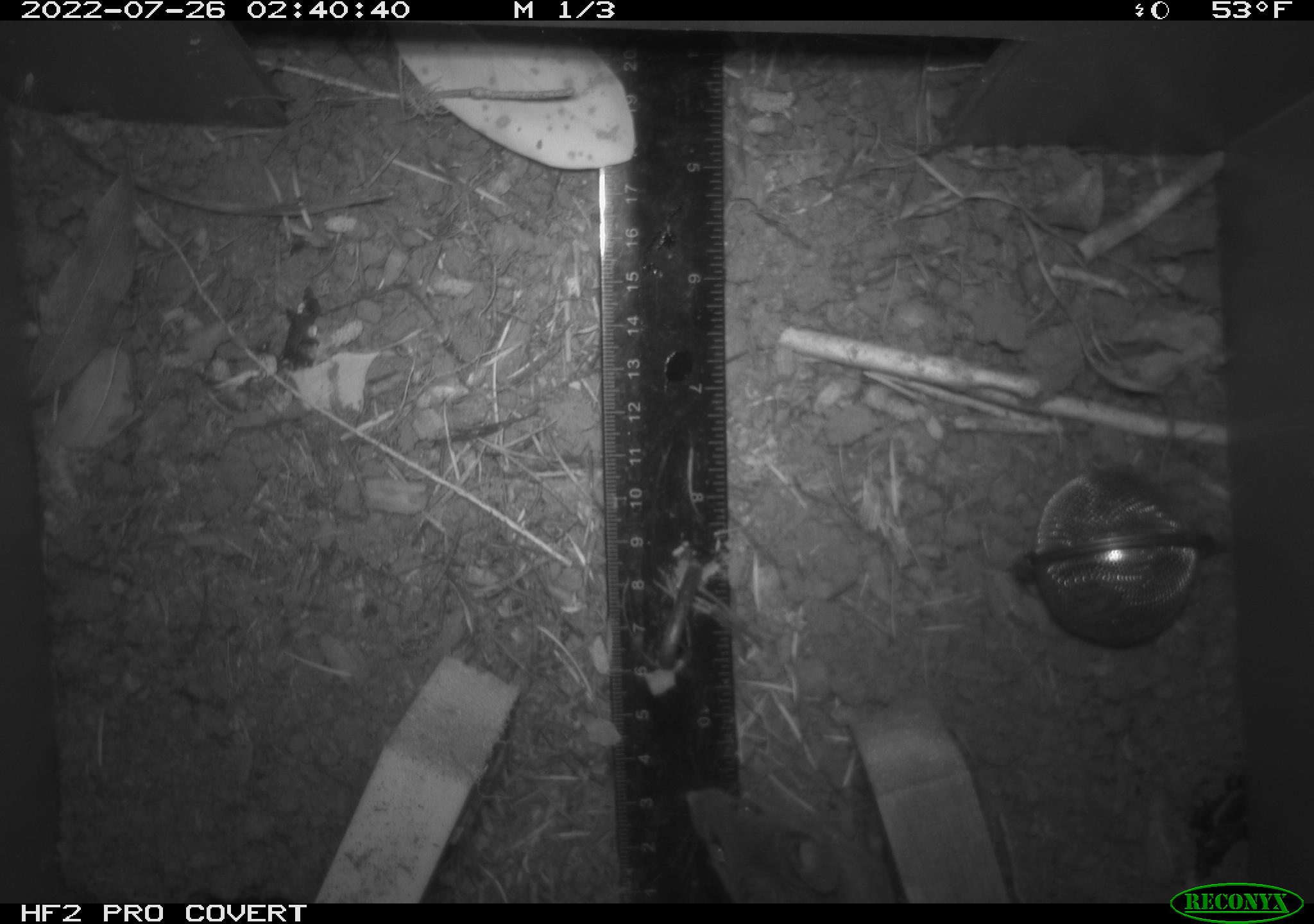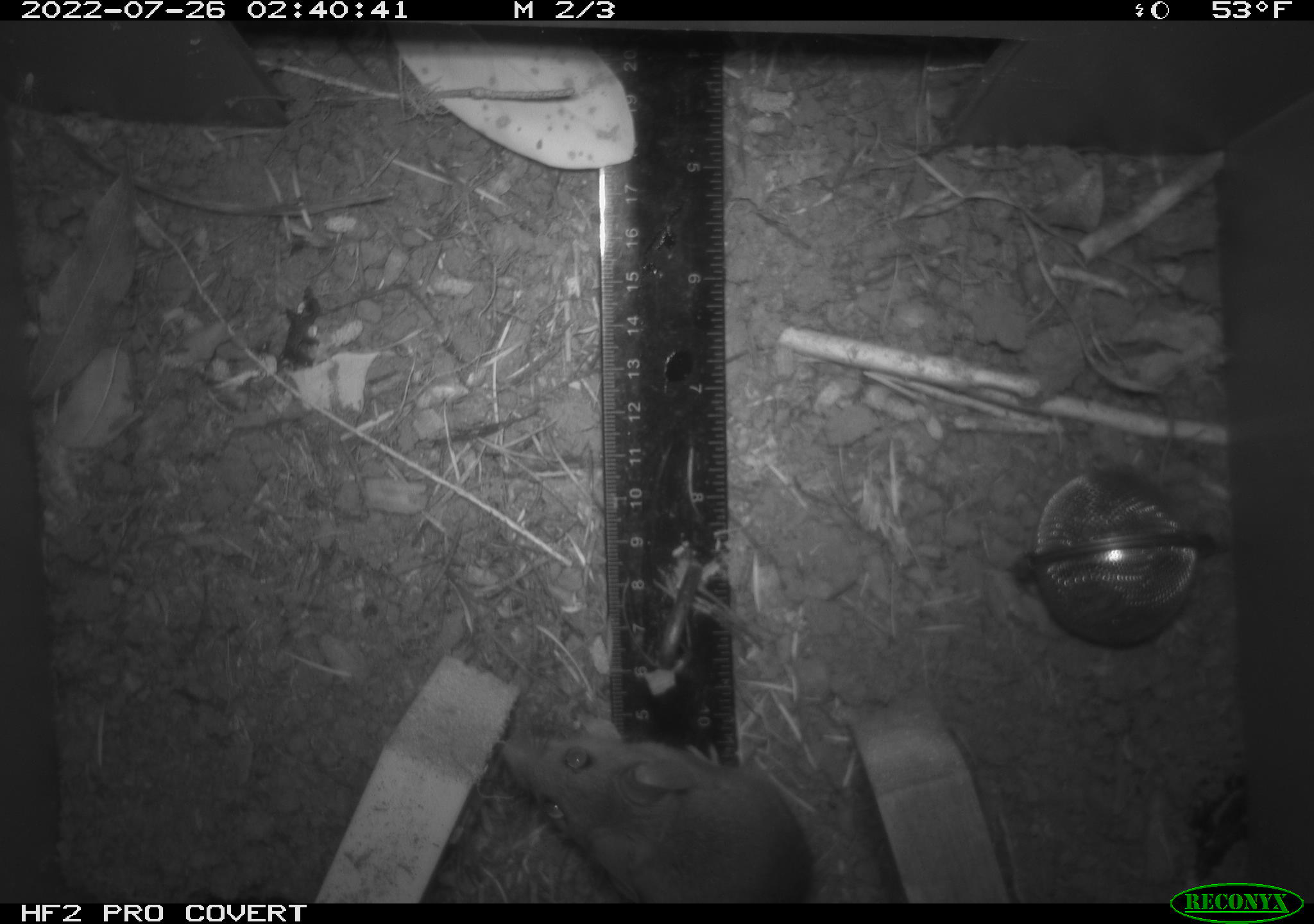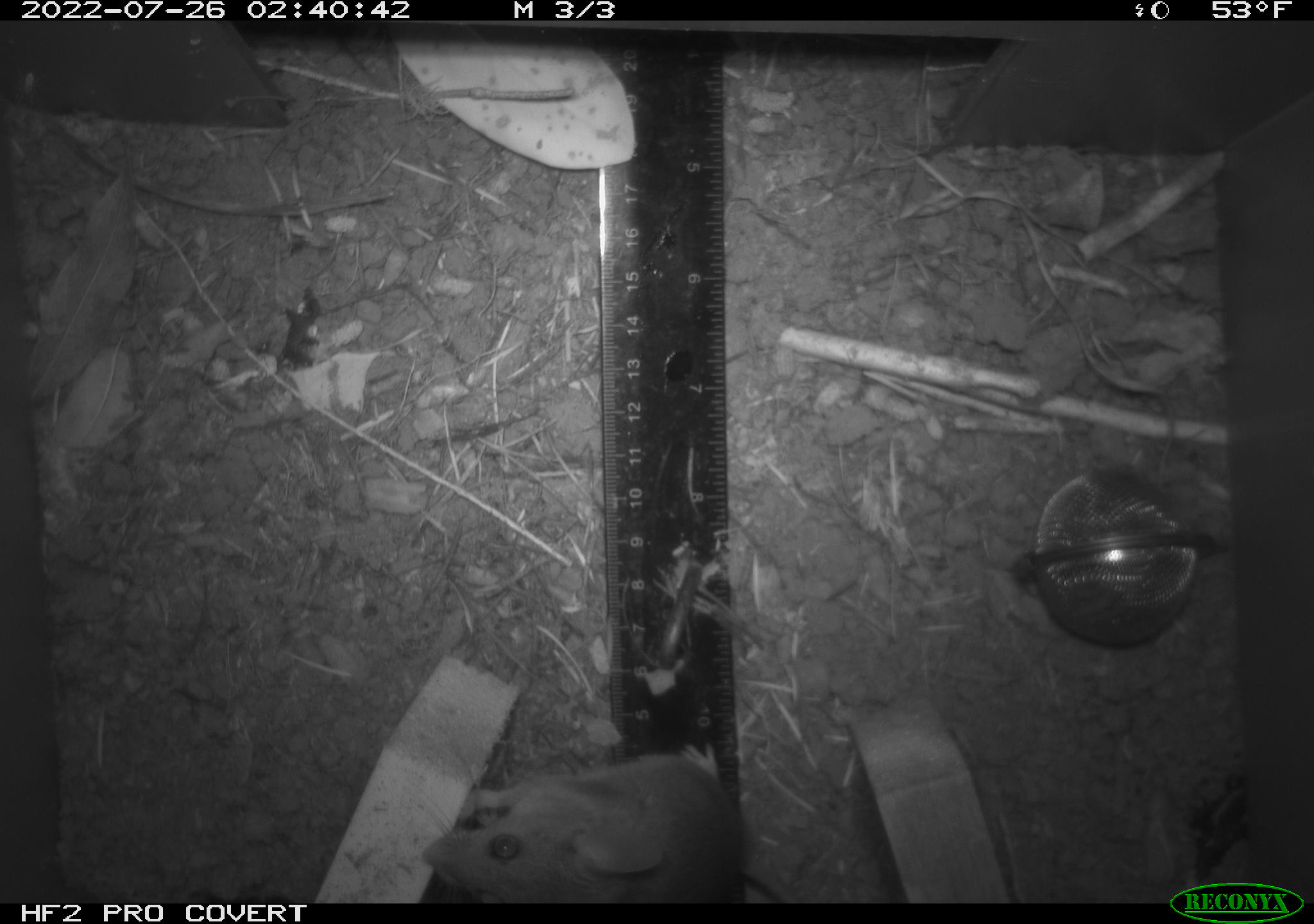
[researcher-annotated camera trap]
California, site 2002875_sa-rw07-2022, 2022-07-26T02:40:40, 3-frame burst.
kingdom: Animalia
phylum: Chordata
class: Mammalia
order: Rodentia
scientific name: Rodentia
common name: mouse species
Mouse species (Rodentia).